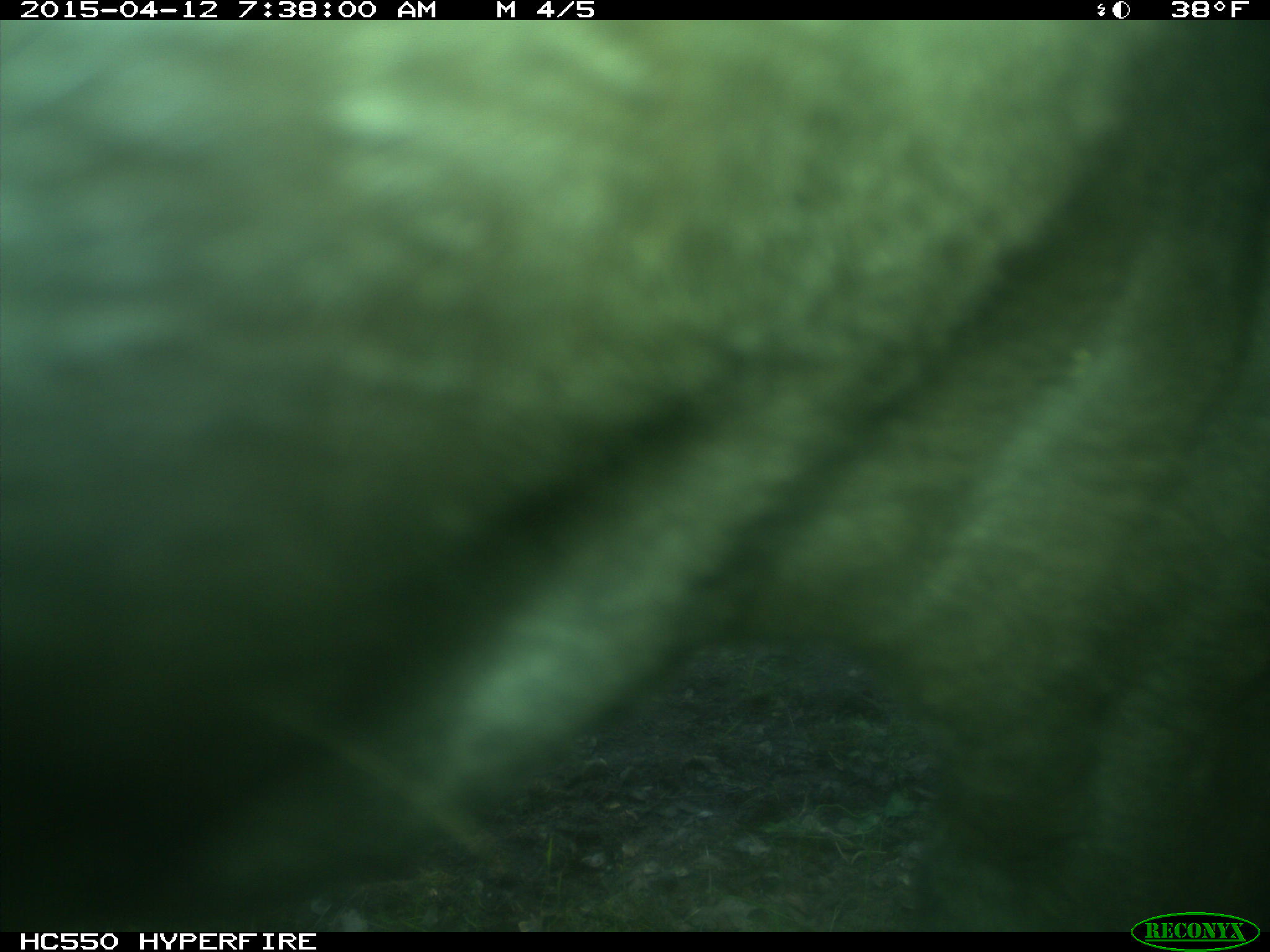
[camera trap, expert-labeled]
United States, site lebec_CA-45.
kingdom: Animalia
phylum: Chordata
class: Mammalia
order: Artiodactyla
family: Bovidae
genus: Bos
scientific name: Bos taurus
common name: domestic cow